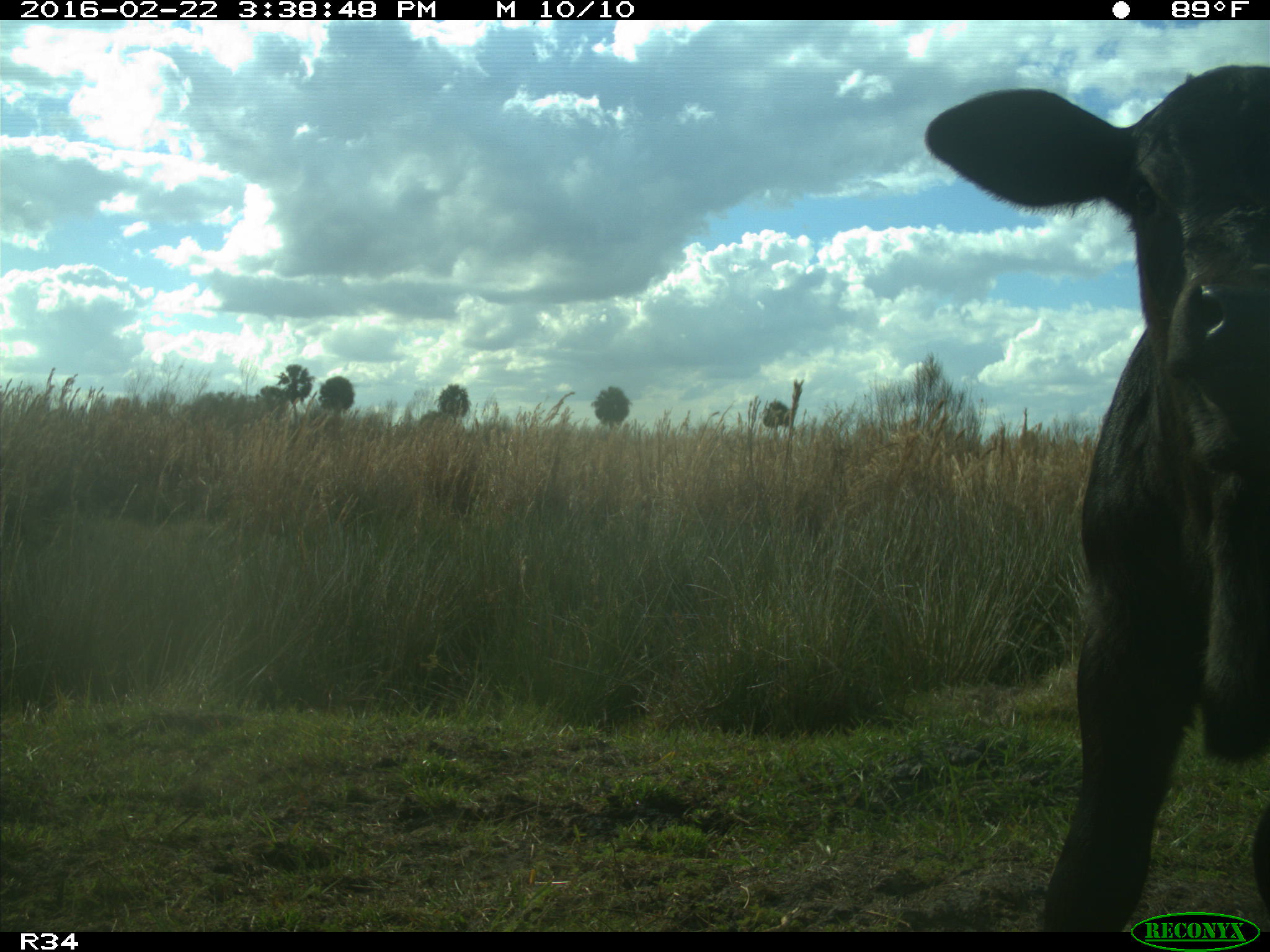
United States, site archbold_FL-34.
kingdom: Animalia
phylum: Chordata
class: Mammalia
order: Artiodactyla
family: Bovidae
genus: Bos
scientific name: Bos taurus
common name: domestic cow